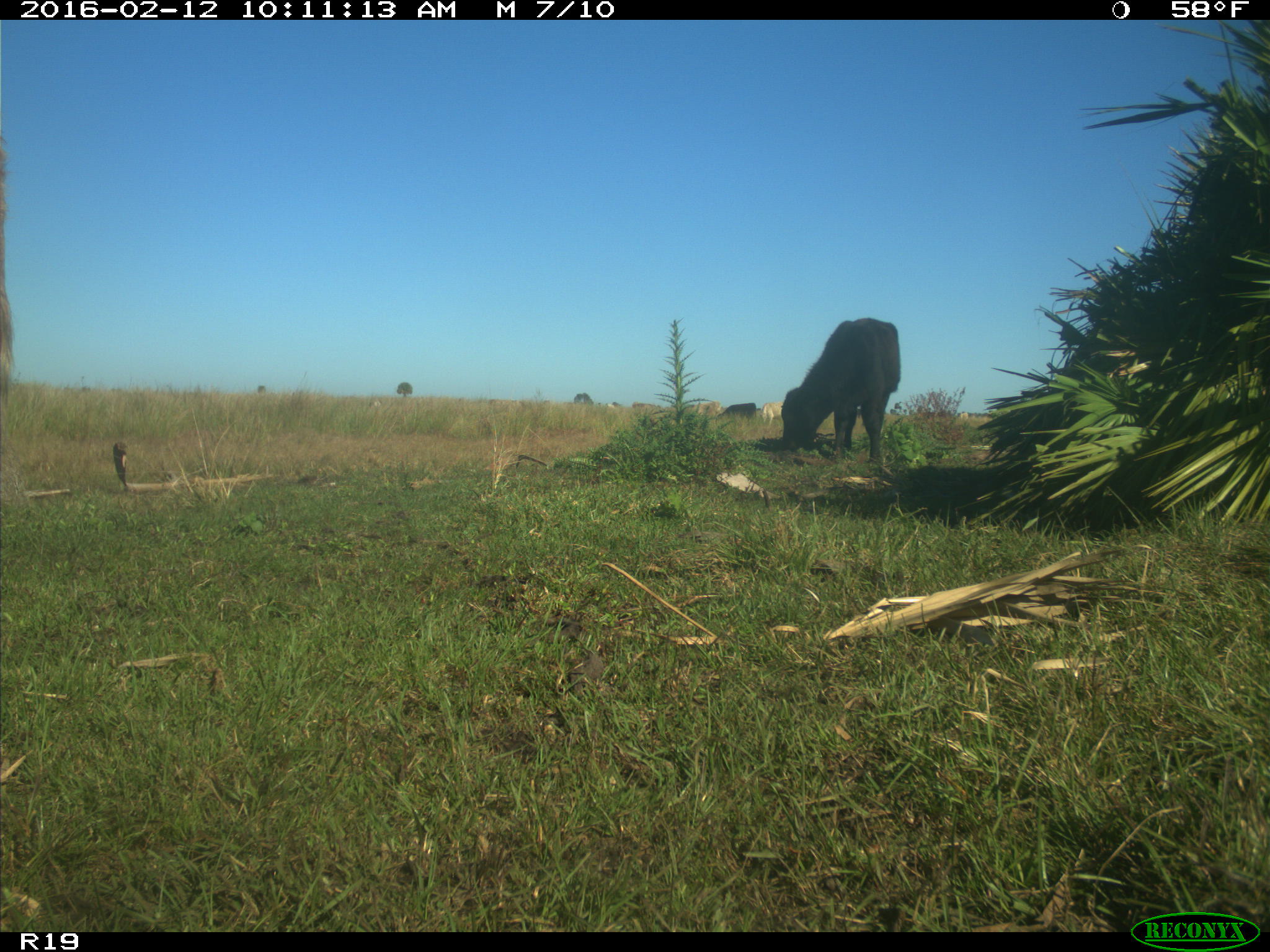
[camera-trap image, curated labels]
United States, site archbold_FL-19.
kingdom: Animalia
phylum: Chordata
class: Mammalia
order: Artiodactyla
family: Bovidae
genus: Bos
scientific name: Bos taurus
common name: domestic cow